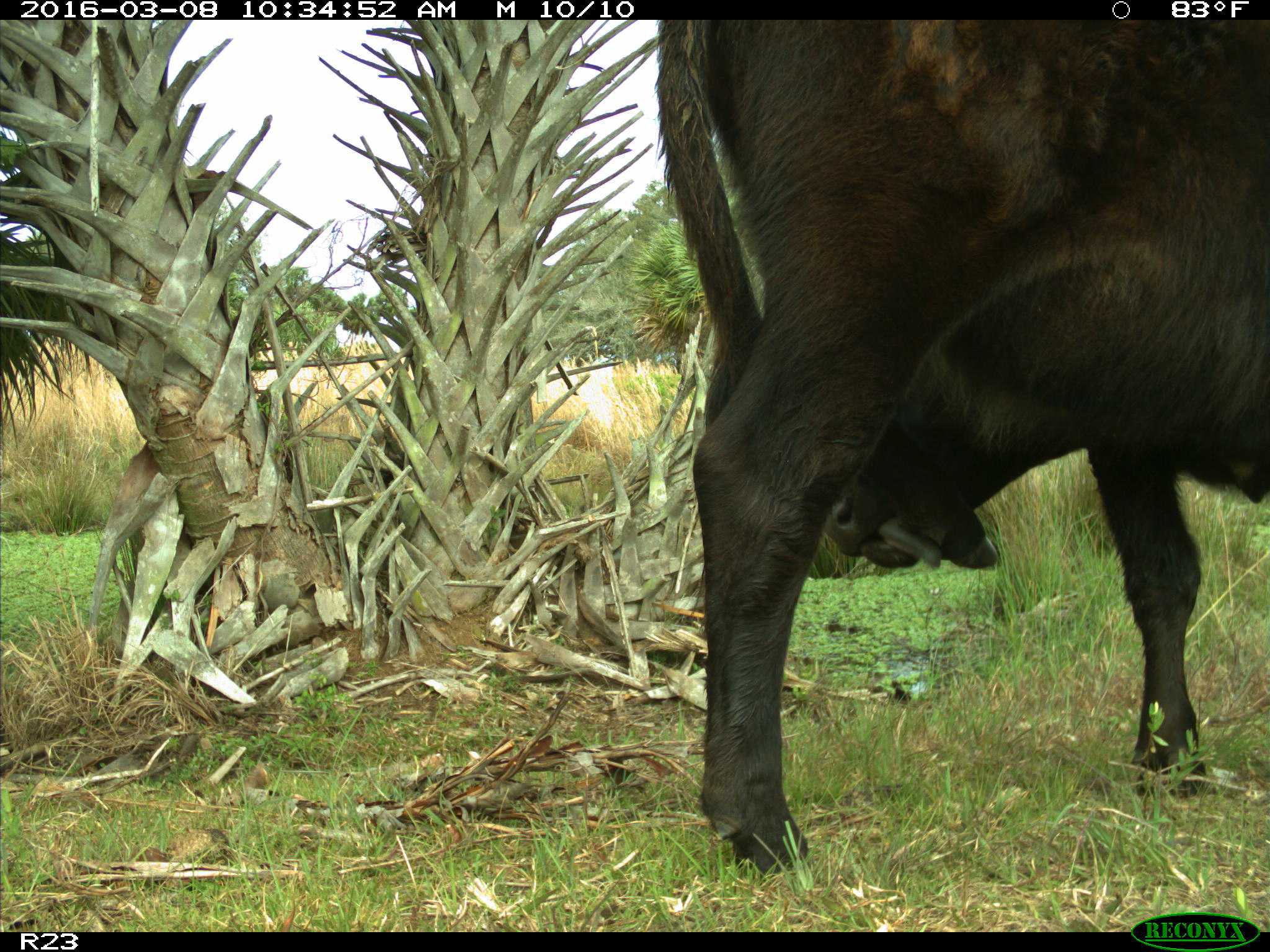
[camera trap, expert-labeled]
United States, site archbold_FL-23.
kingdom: Animalia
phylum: Chordata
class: Mammalia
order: Artiodactyla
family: Bovidae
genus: Bos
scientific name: Bos taurus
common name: domestic cow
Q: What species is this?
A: Bos taurus (domestic cow).